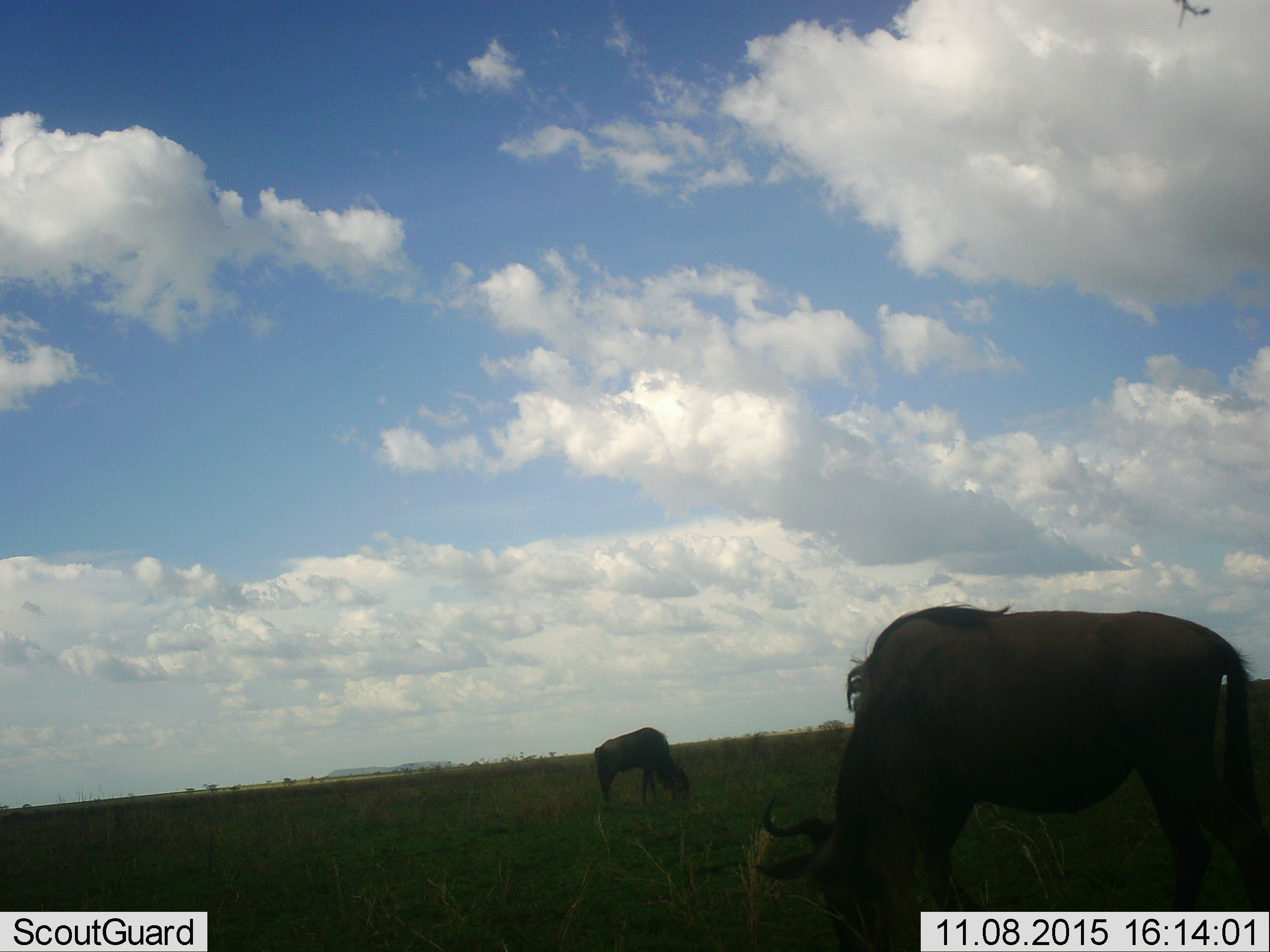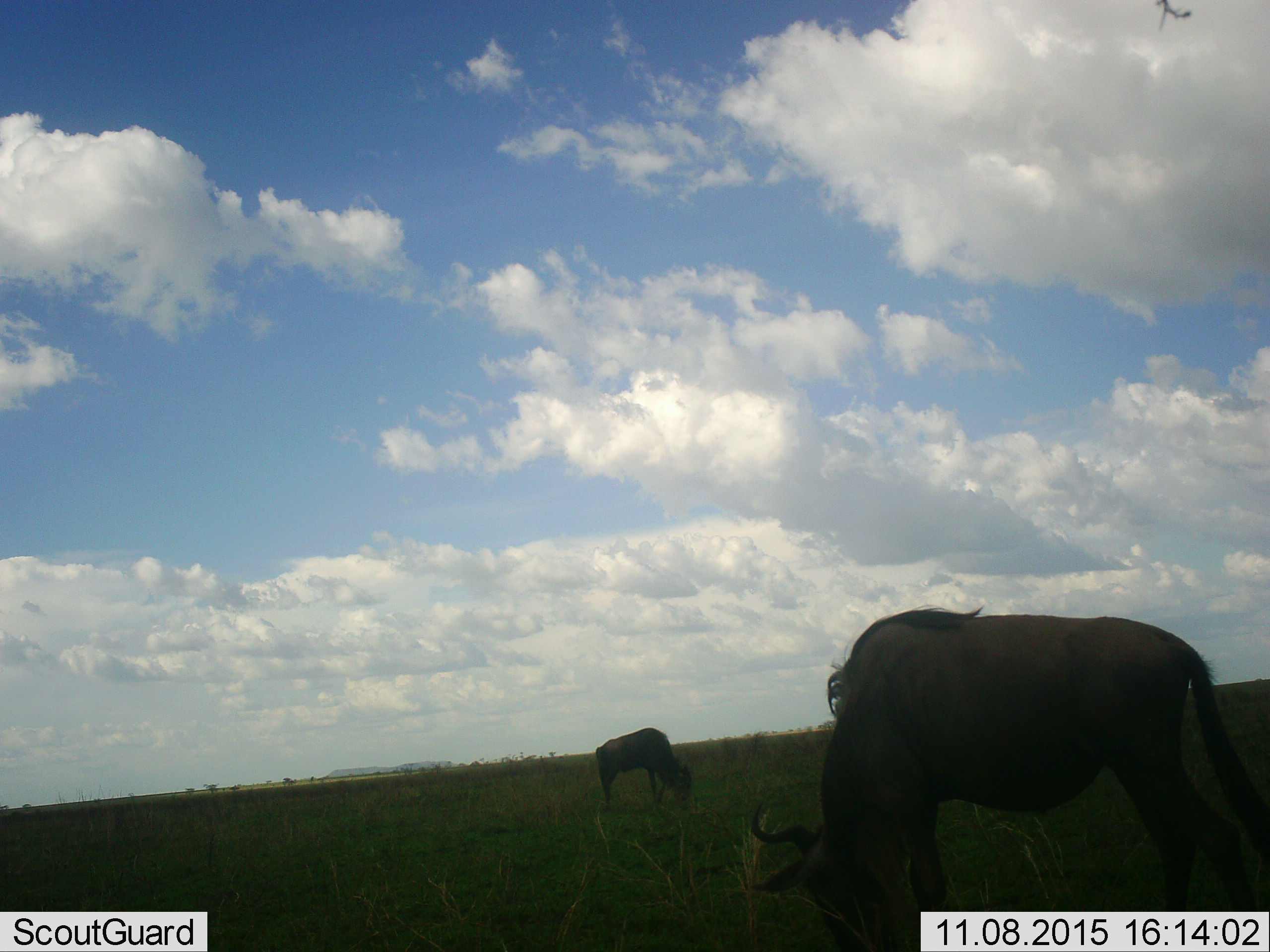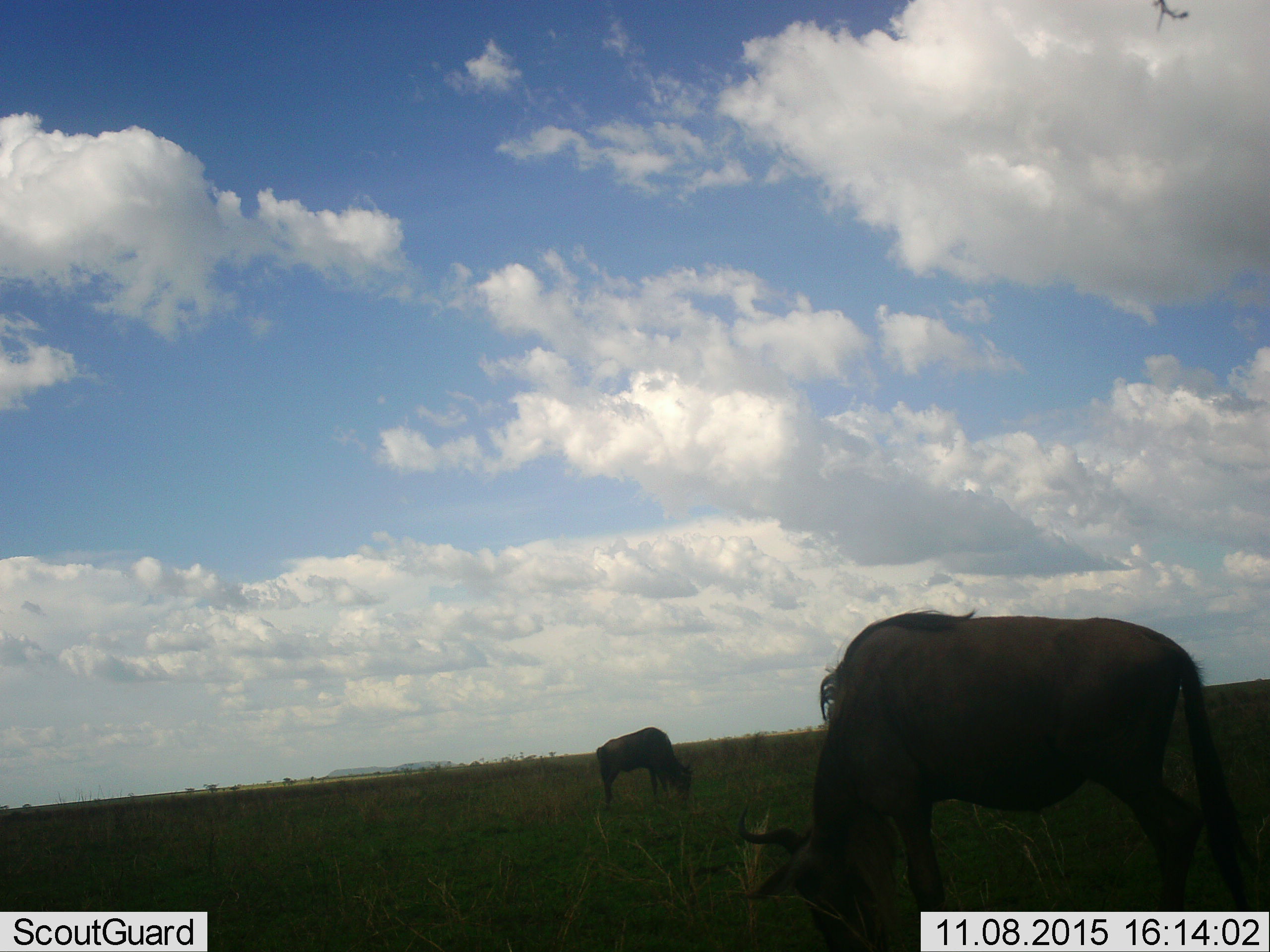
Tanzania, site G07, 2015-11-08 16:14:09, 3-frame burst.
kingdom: Animalia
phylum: Chordata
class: Mammalia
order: Artiodactyla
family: Bovidae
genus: Connochaetes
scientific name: Connochaetes taurinus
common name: blue wildebeest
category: wildebeest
Wildebeest (blue wildebeest) (Connochaetes taurinus), count 2. Behavior (volunteer vote fractions): standing 0%, resting 0%, moving 0%, interacting 0%. Young present (vote fraction): 14%. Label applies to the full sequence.